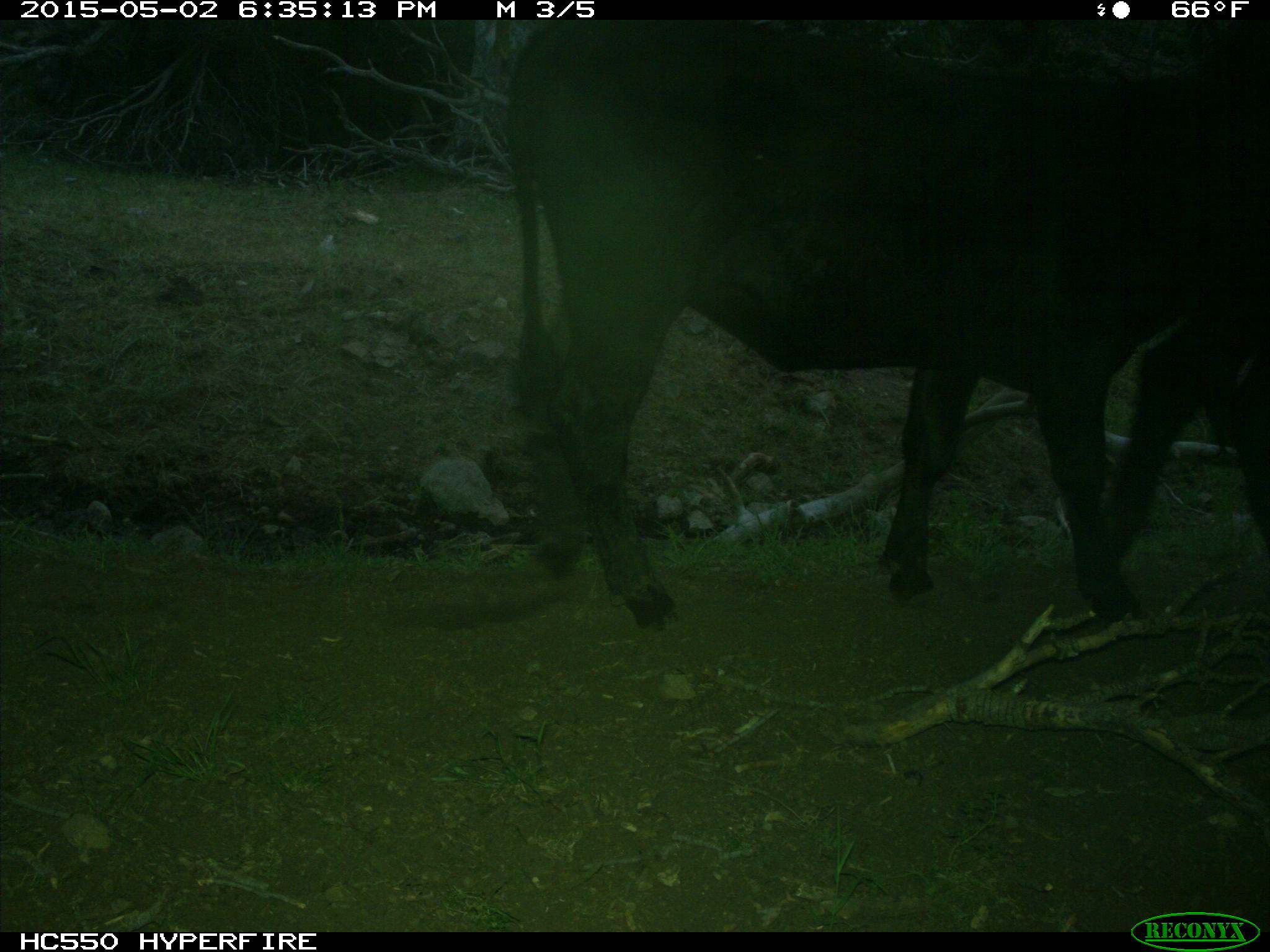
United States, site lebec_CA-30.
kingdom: Animalia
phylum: Chordata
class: Mammalia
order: Artiodactyla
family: Bovidae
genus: Bos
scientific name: Bos taurus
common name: domestic cow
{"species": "Bos taurus (domestic cow)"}